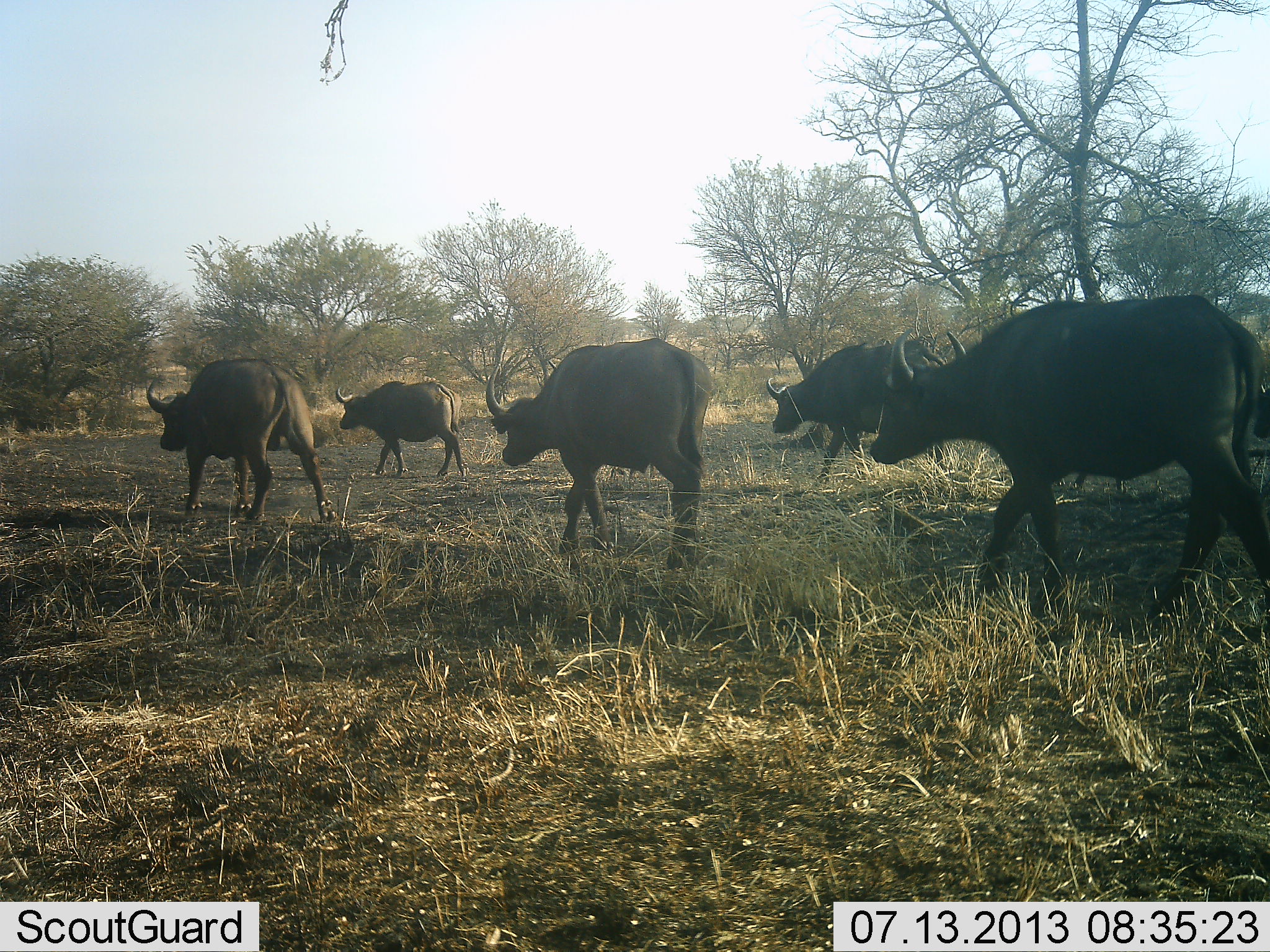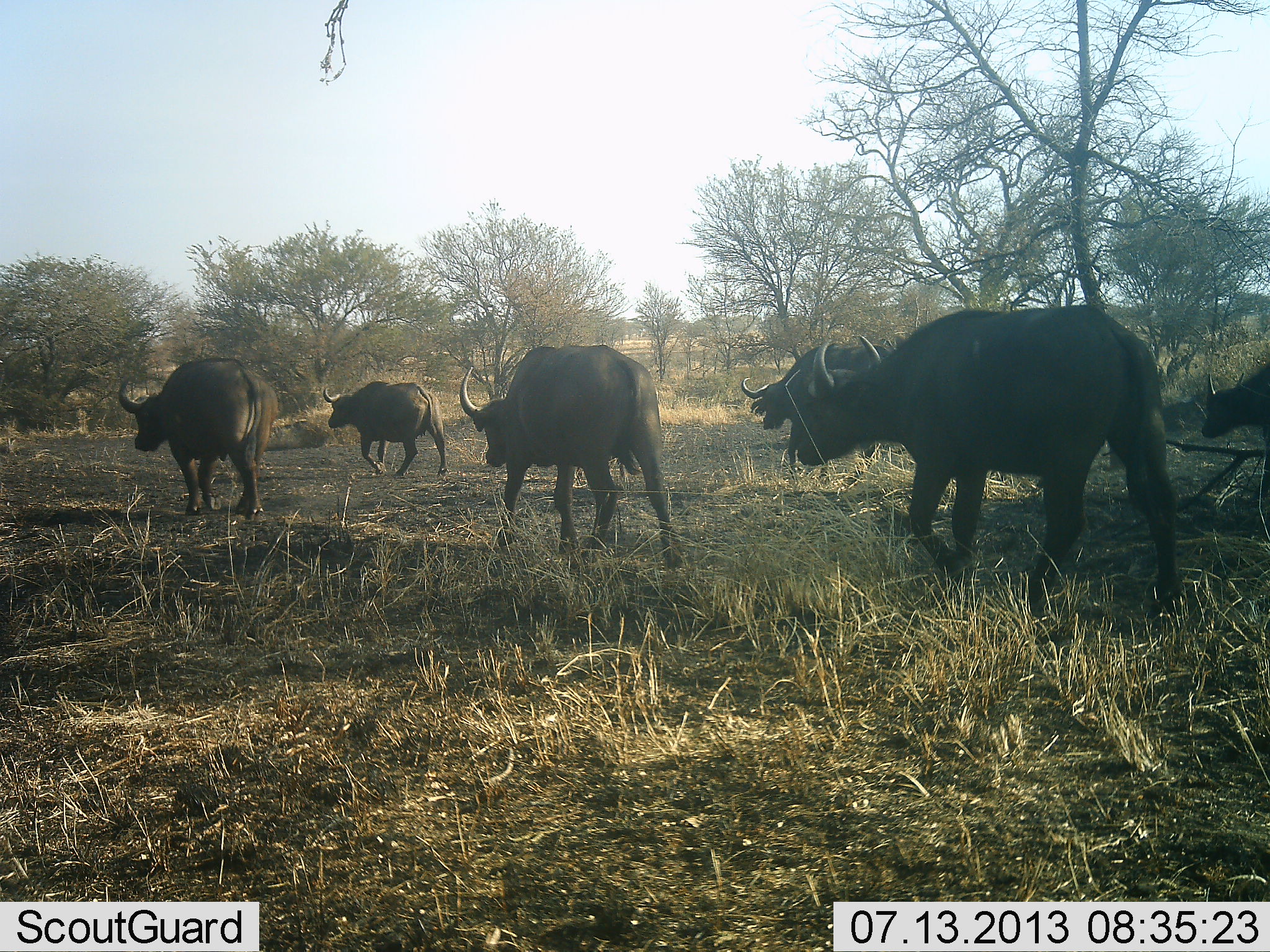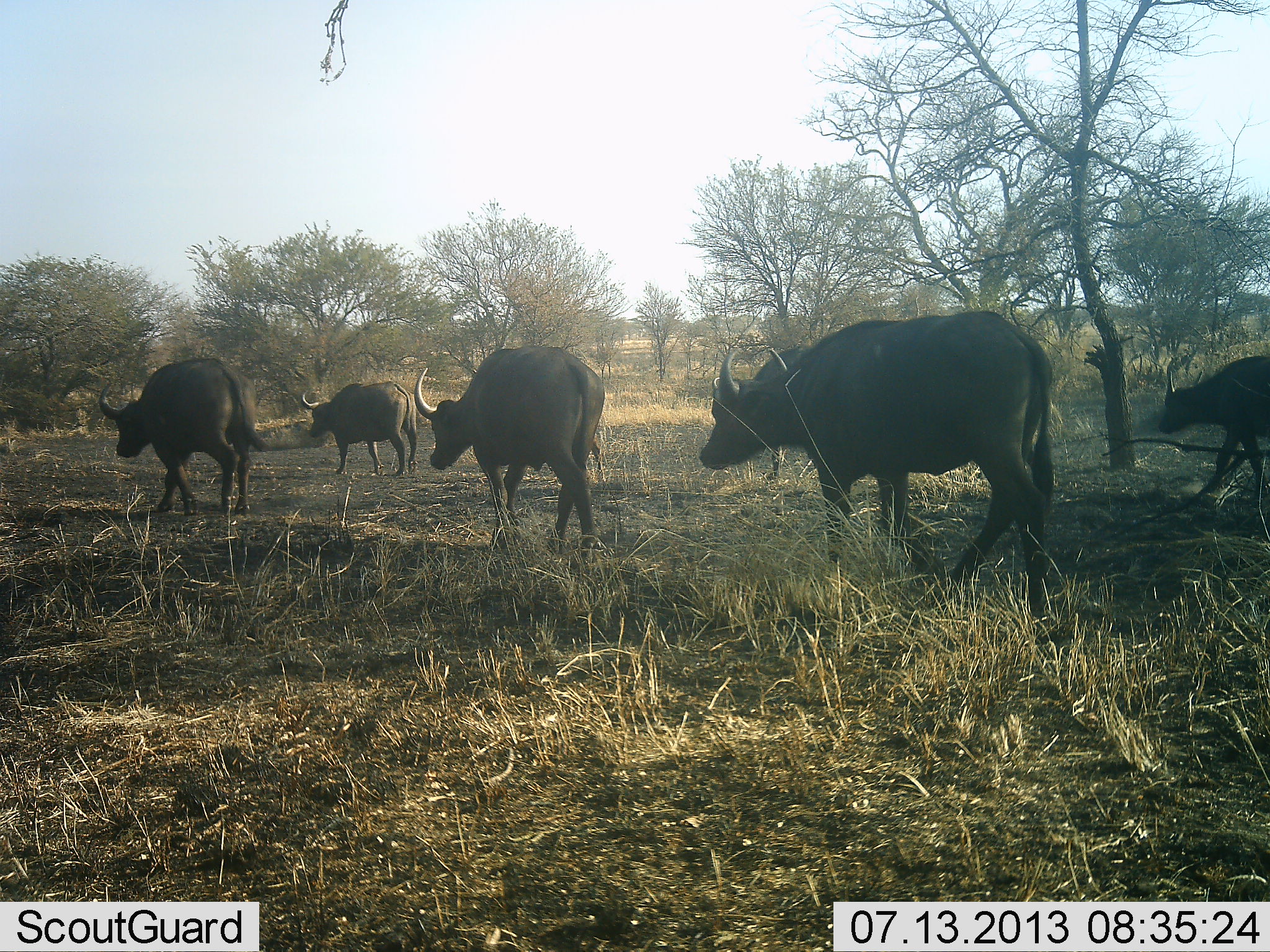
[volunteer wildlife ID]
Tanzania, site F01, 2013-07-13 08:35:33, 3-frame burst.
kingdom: Animalia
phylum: Chordata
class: Mammalia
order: Artiodactyla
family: Bovidae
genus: Syncerus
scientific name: Syncerus caffer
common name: cape buffalo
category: buffalo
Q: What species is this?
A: Buffalo (cape buffalo) (Syncerus caffer).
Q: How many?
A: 6.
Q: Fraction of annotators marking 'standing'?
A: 0%.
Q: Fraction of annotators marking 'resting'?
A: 0%.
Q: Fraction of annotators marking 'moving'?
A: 100%.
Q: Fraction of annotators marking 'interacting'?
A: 0%.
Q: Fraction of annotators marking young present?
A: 16%.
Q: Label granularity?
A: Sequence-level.